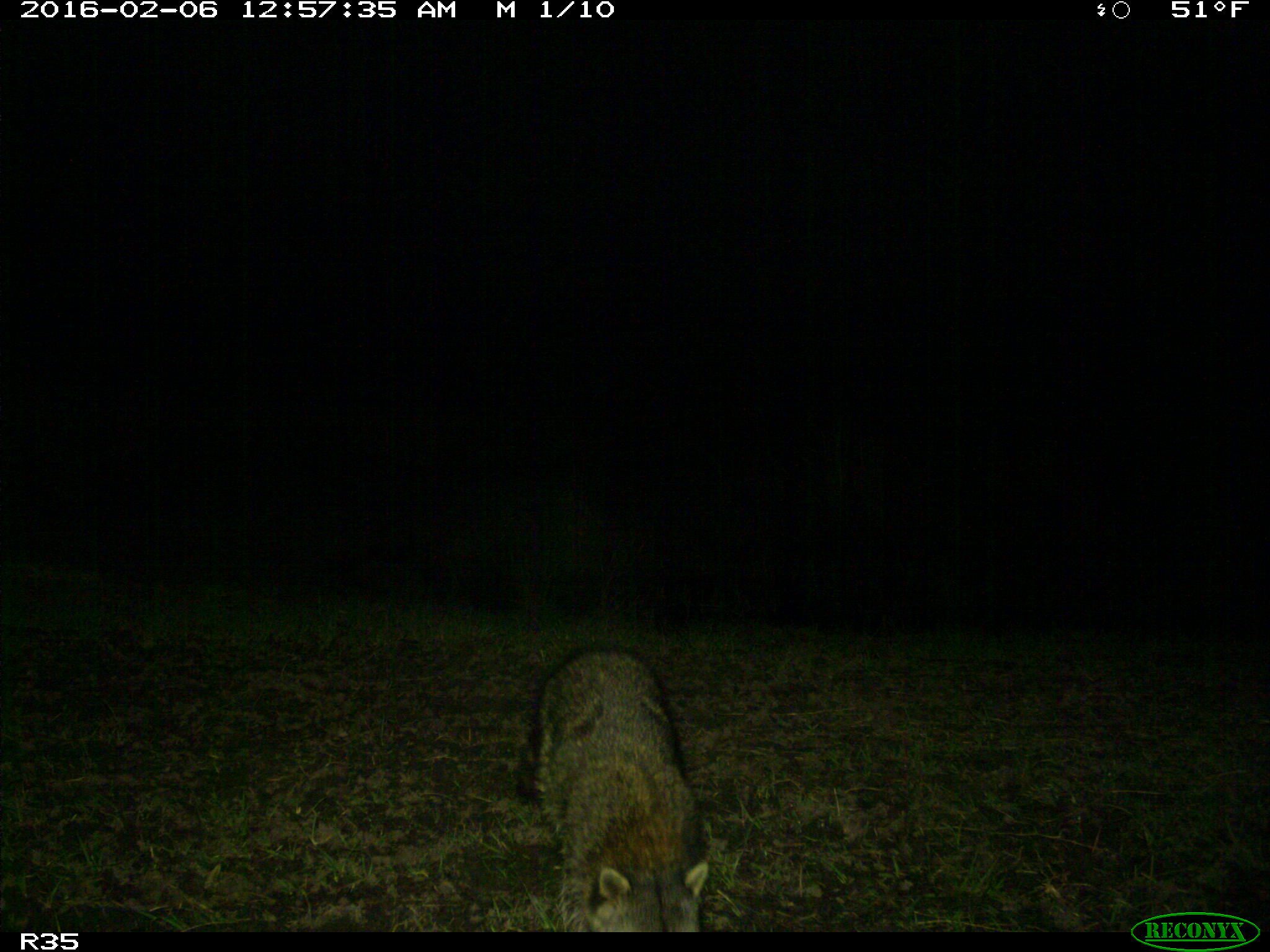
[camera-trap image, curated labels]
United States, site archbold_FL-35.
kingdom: Animalia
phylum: Chordata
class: Mammalia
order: Carnivora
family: Procyonidae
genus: Procyon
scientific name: Procyon lotor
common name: common raccoon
Procyon lotor (common raccoon).